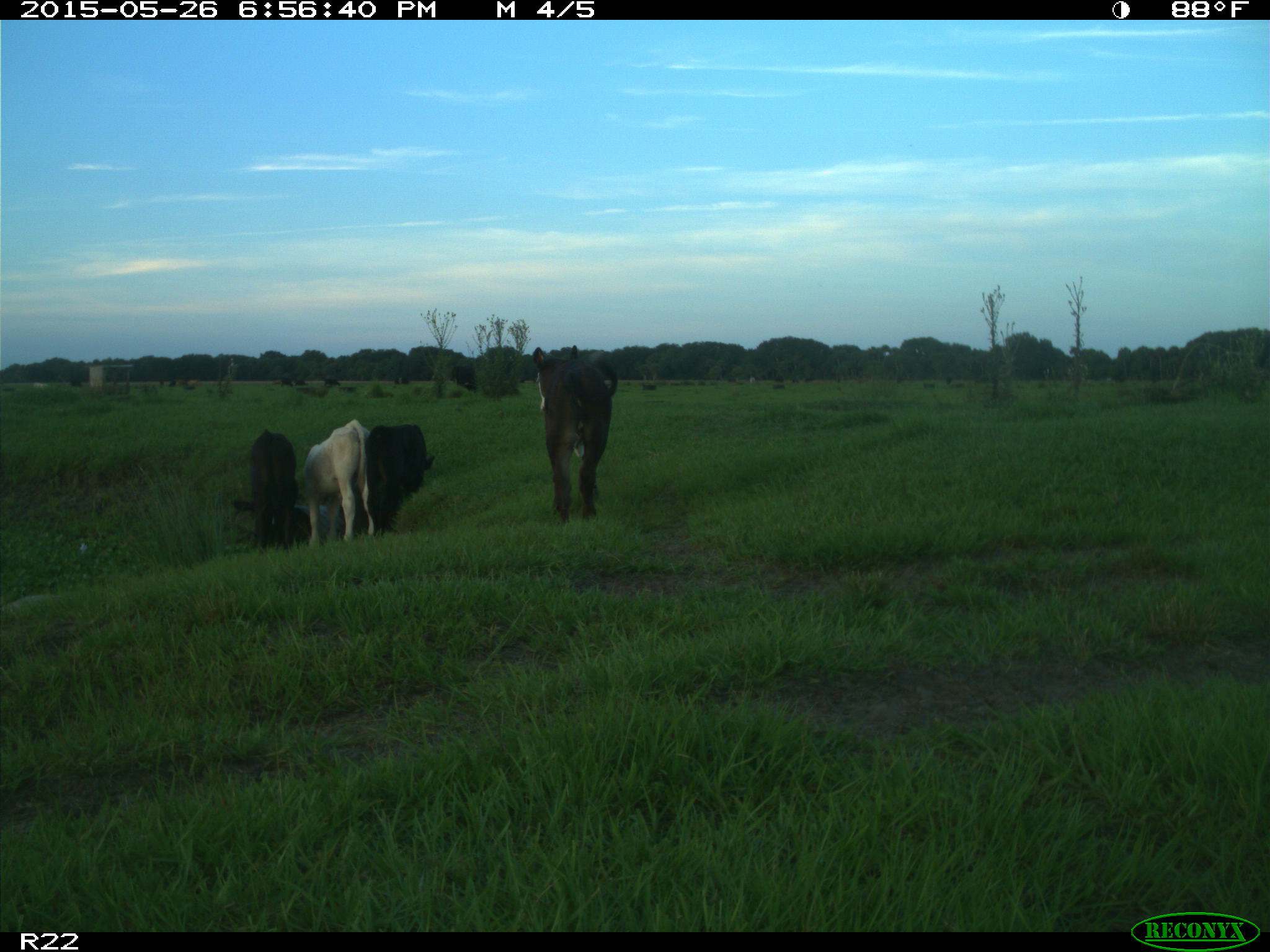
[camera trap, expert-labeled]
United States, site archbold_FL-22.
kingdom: Animalia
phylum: Chordata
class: Mammalia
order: Artiodactyla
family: Bovidae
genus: Bos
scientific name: Bos taurus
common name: domestic cow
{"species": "Bos taurus (domestic cow)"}